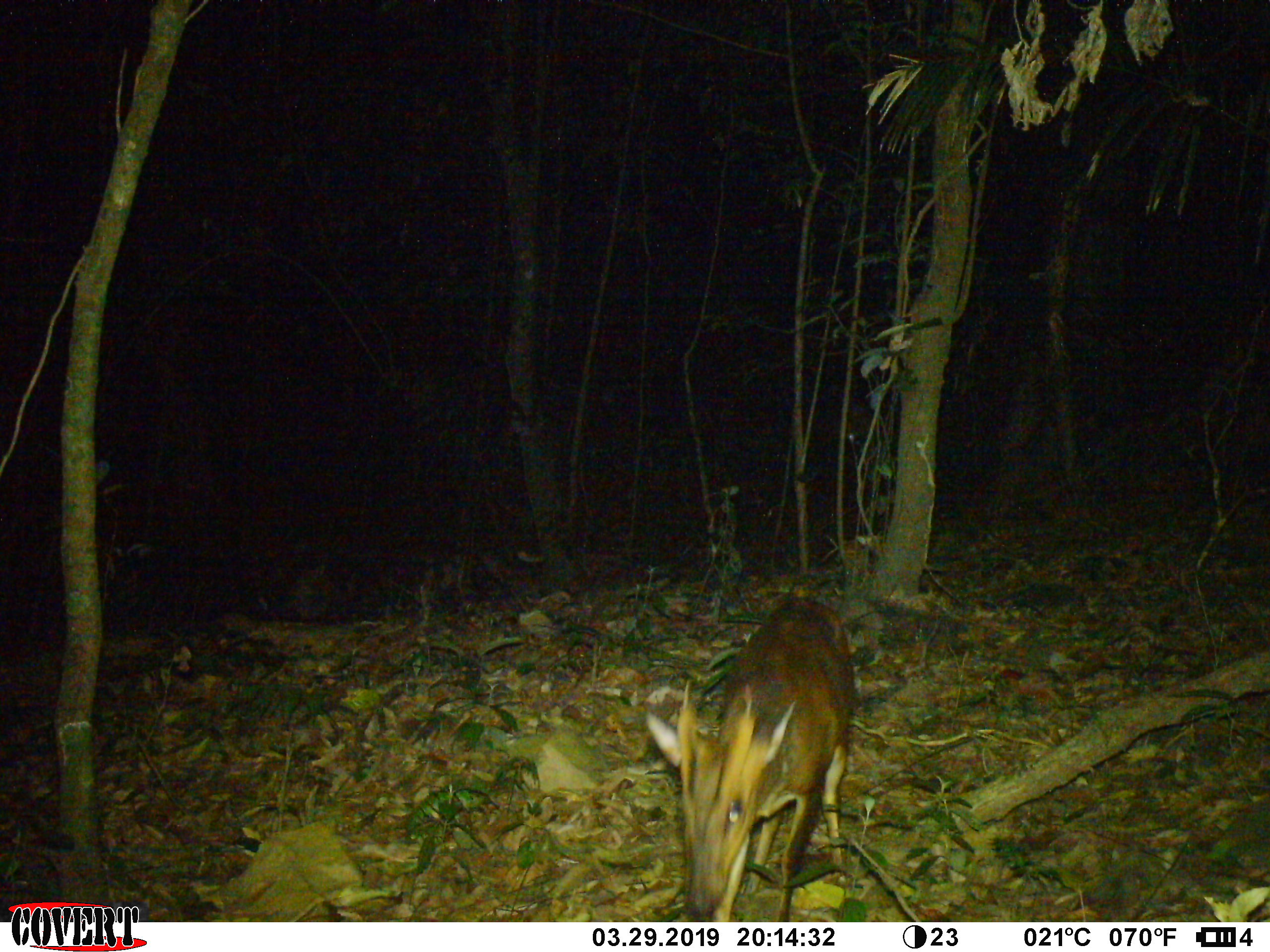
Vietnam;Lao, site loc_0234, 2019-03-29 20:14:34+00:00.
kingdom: Animalia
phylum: Chordata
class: Mammalia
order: Artiodactyla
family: Cervidae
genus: Muntiacus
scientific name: Muntiacus vuquangensis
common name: large-antlered muntjac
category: large antlered muntjac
Large antlered muntjac (large-antlered muntjac) (Muntiacus vuquangensis). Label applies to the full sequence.